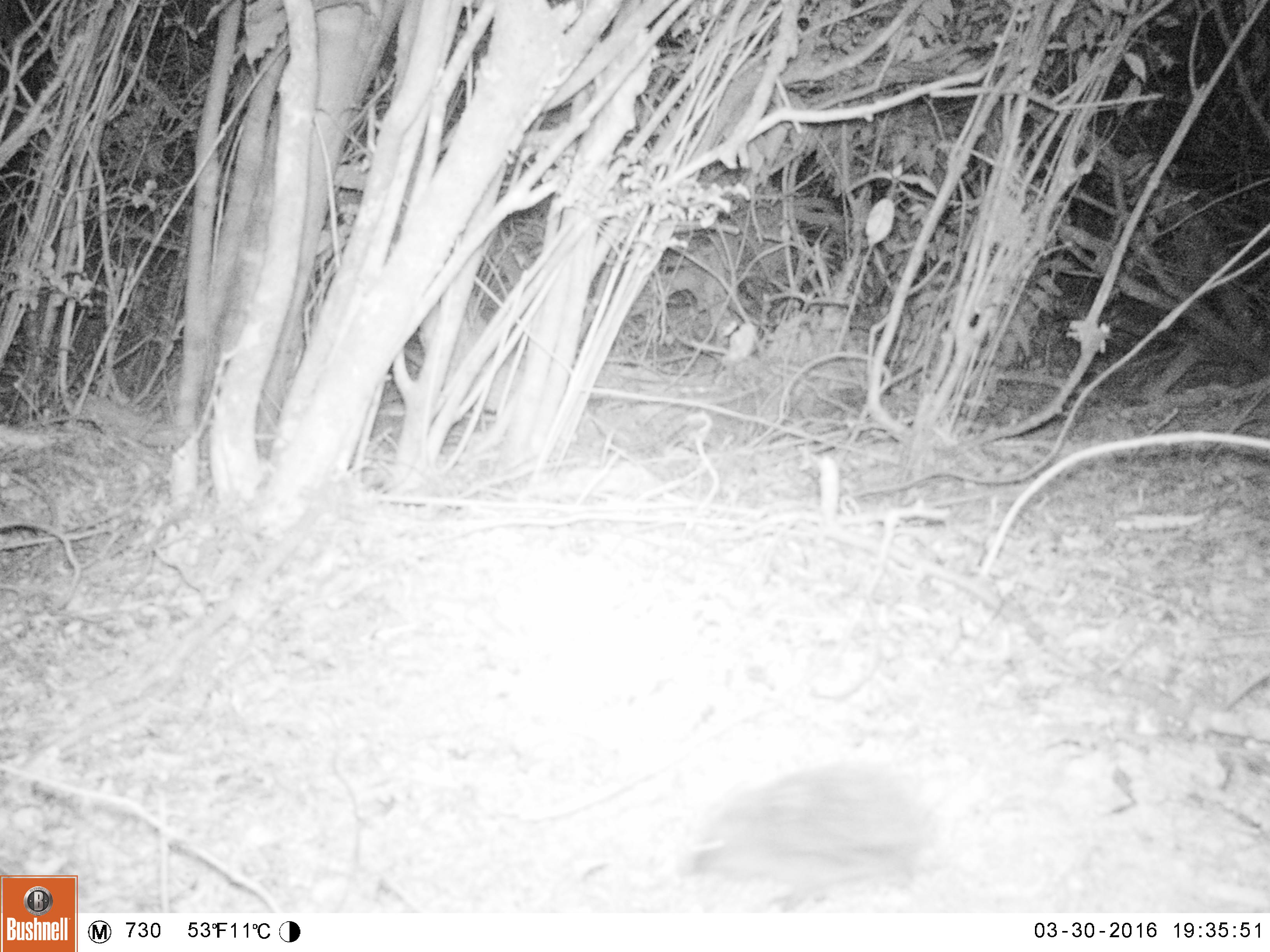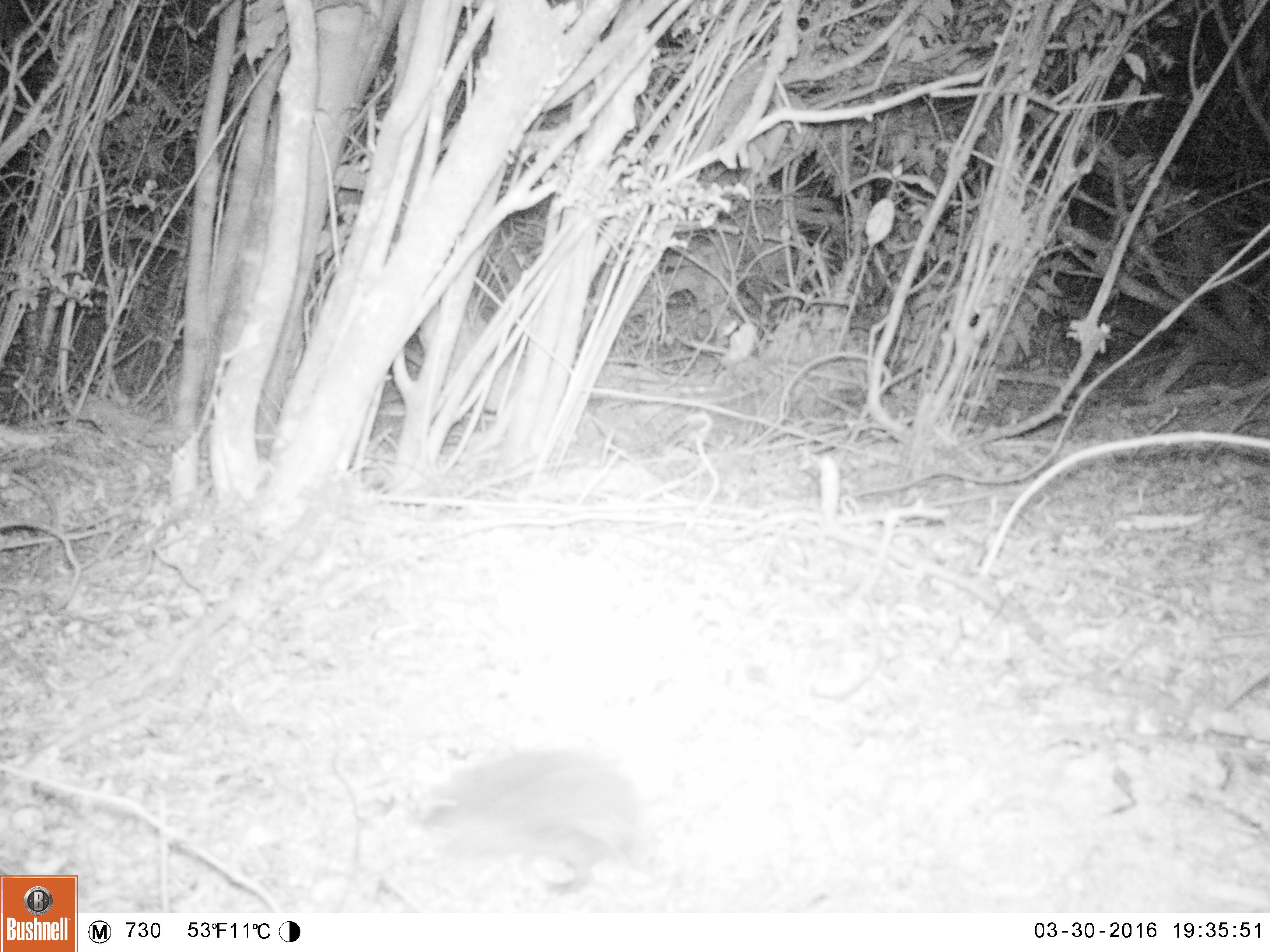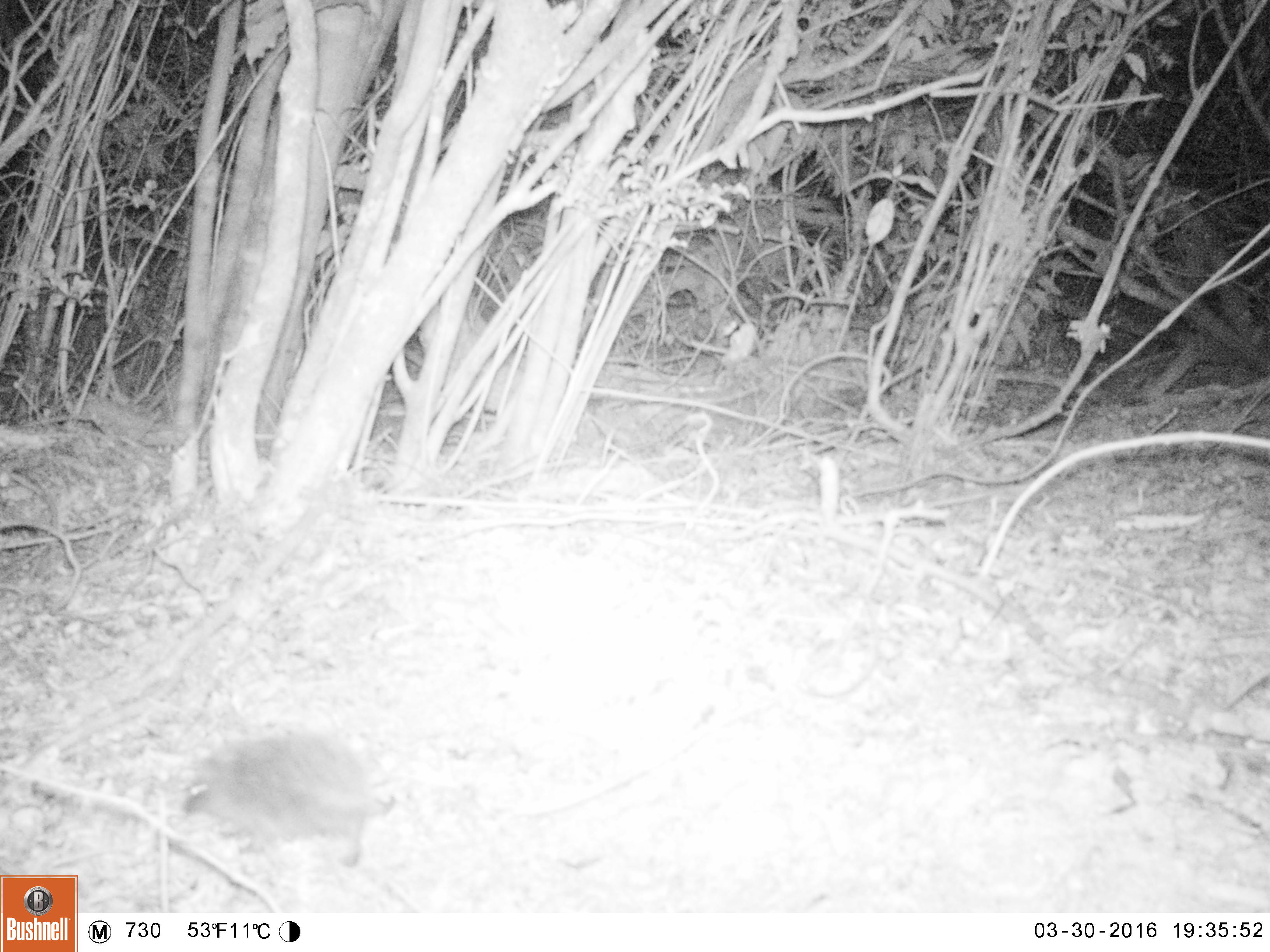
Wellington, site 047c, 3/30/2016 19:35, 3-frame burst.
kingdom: Animalia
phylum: Chordata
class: Mammalia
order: Eulipotyphla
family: Erinaceidae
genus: Erinaceus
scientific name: Erinaceus europaeus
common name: hedgehog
Hedgehog (Erinaceus europaeus).